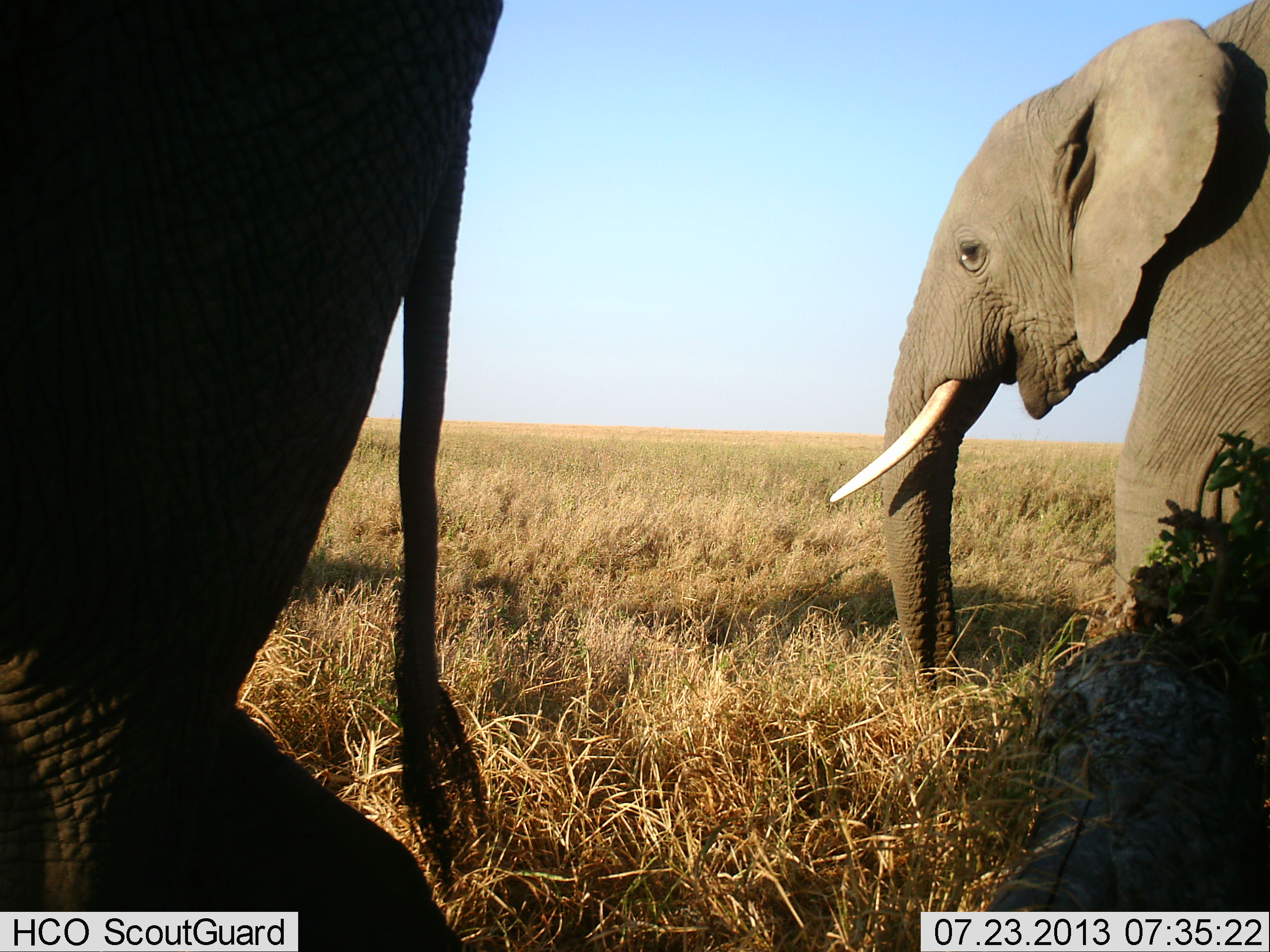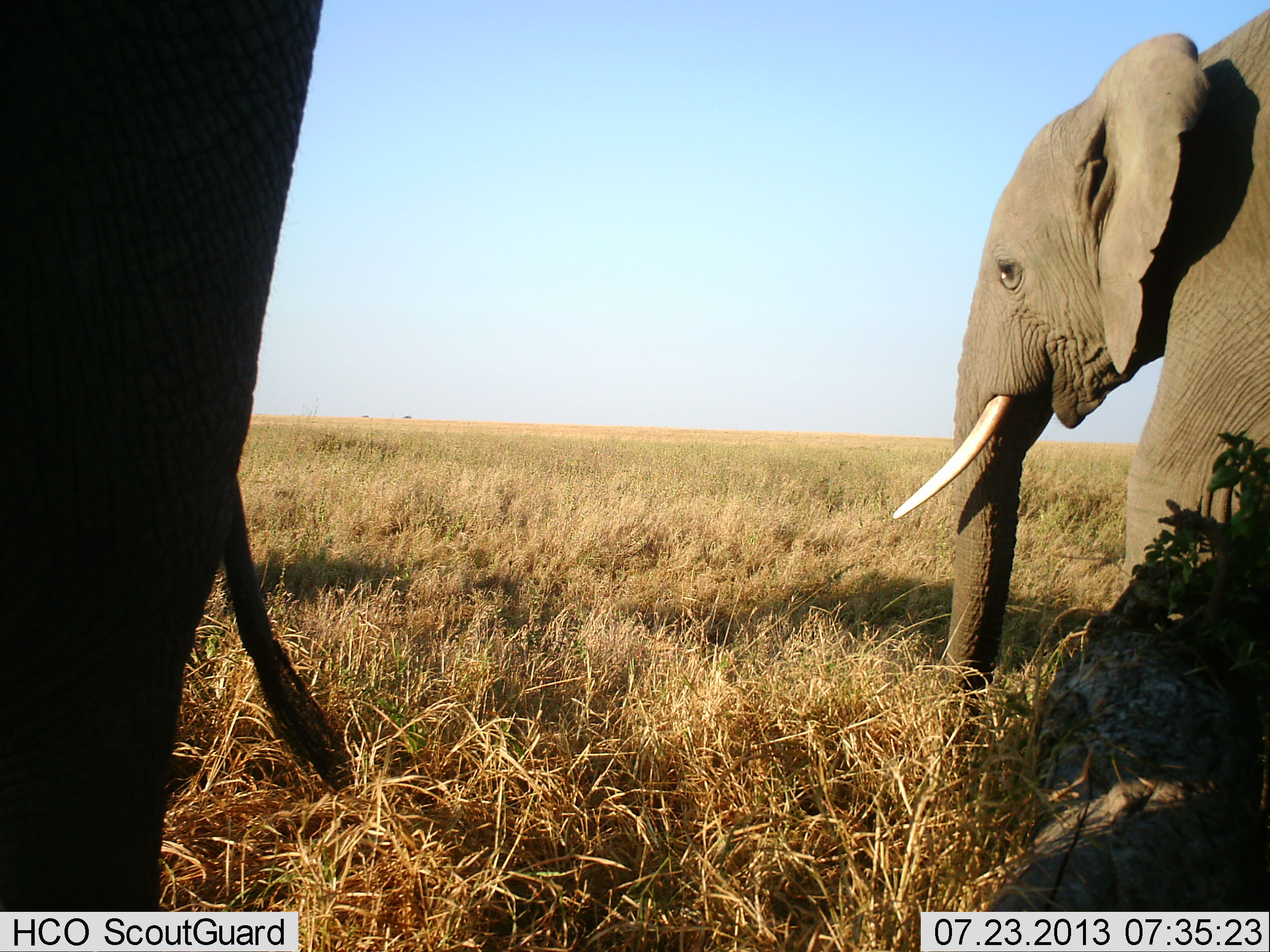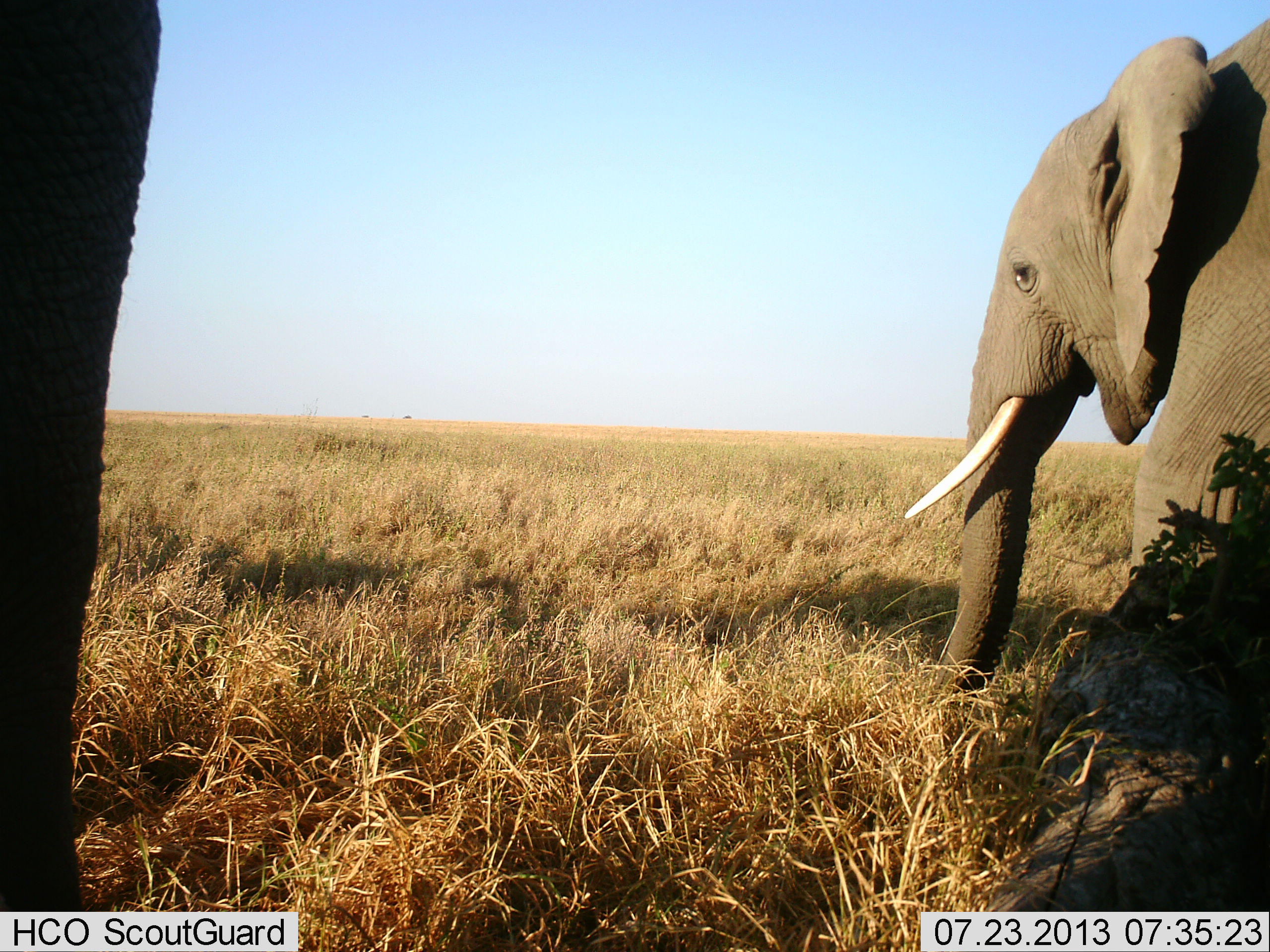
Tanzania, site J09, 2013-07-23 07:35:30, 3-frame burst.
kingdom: Animalia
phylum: Chordata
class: Mammalia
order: Proboscidea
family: Elephantidae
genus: Loxodonta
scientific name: Loxodonta africana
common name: african bush elephant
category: elephant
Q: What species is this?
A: Elephant (african bush elephant) (Loxodonta africana).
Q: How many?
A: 2.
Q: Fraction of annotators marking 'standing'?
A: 56%.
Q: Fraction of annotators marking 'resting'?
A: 0%.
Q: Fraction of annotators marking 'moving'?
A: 48%.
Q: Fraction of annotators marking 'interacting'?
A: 4%.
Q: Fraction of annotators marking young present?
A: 4%.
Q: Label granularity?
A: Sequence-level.